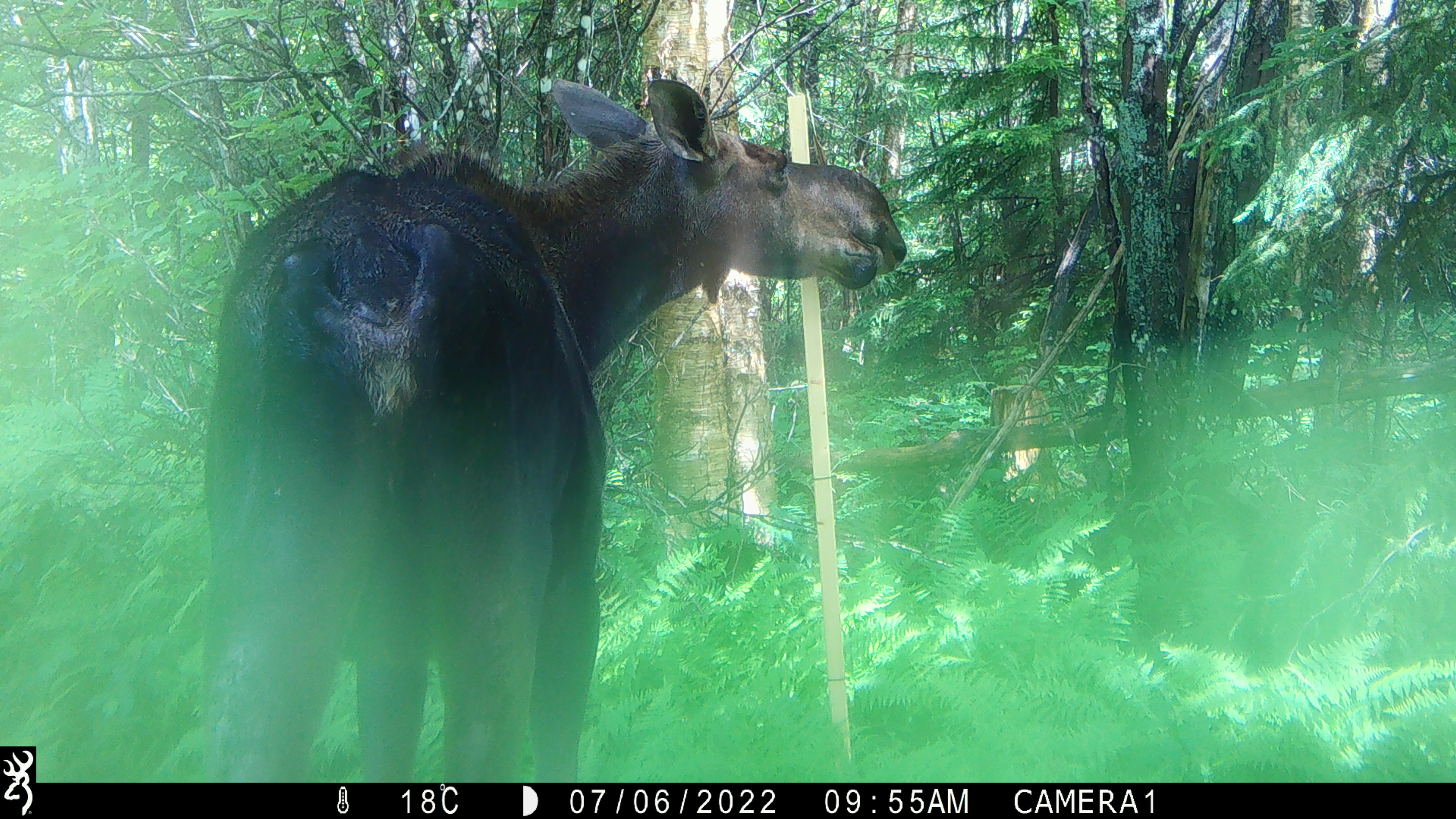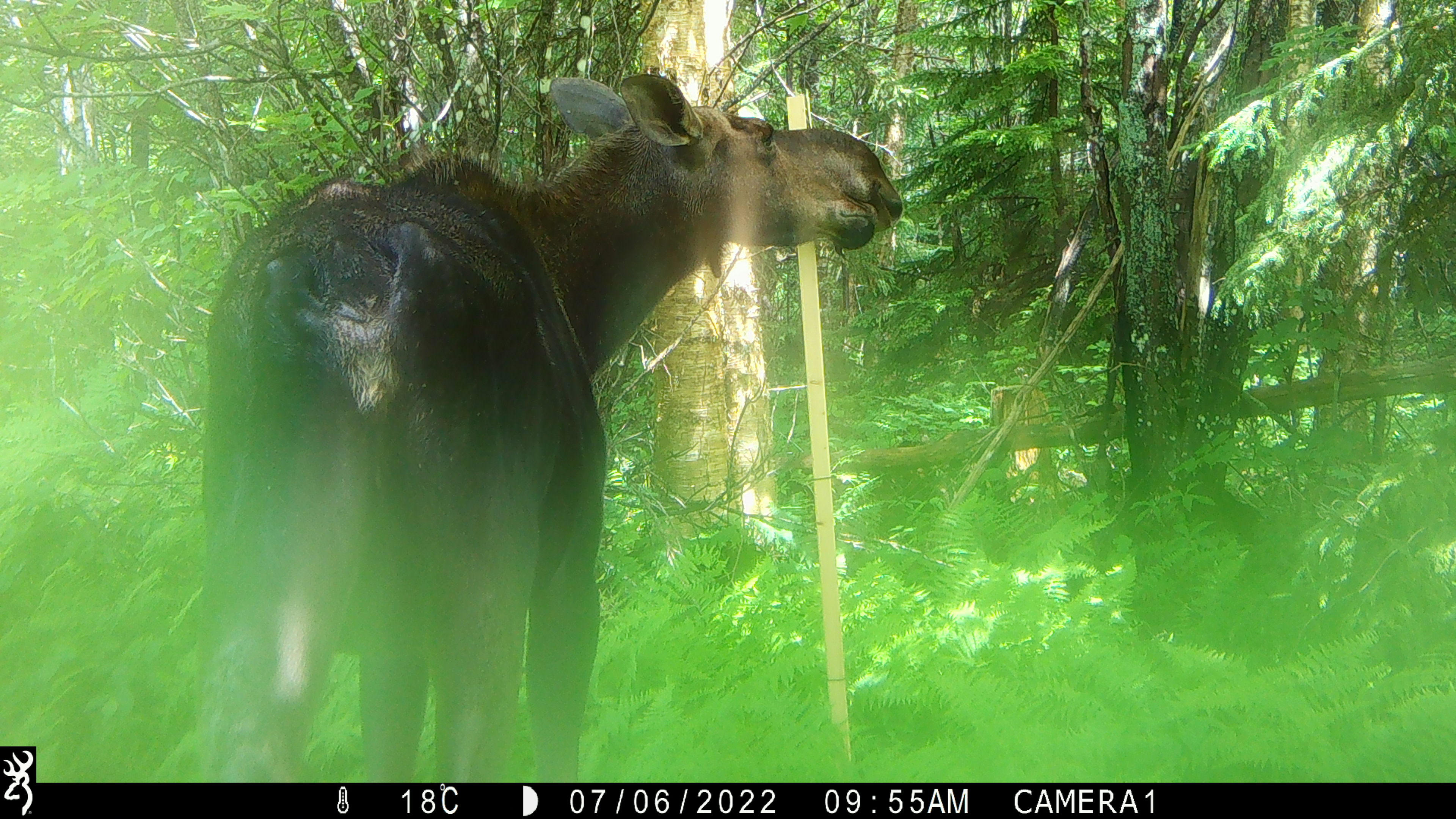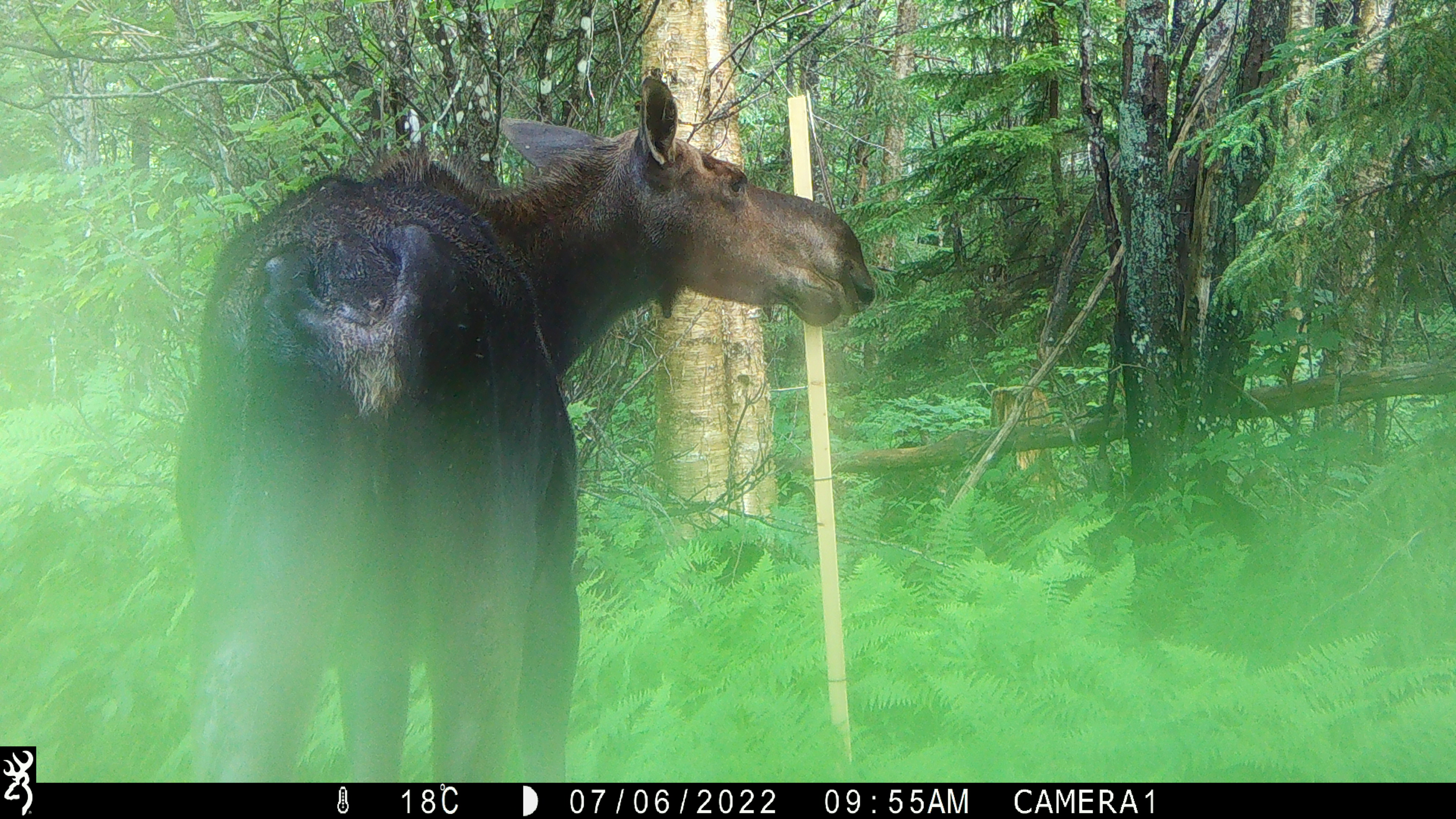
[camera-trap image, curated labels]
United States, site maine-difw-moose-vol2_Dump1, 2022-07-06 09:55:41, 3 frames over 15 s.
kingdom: Animalia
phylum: Chordata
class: Mammalia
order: Artiodactyla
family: Cervidae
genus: Alces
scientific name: Alces alces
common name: moose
Moose (Alces alces).